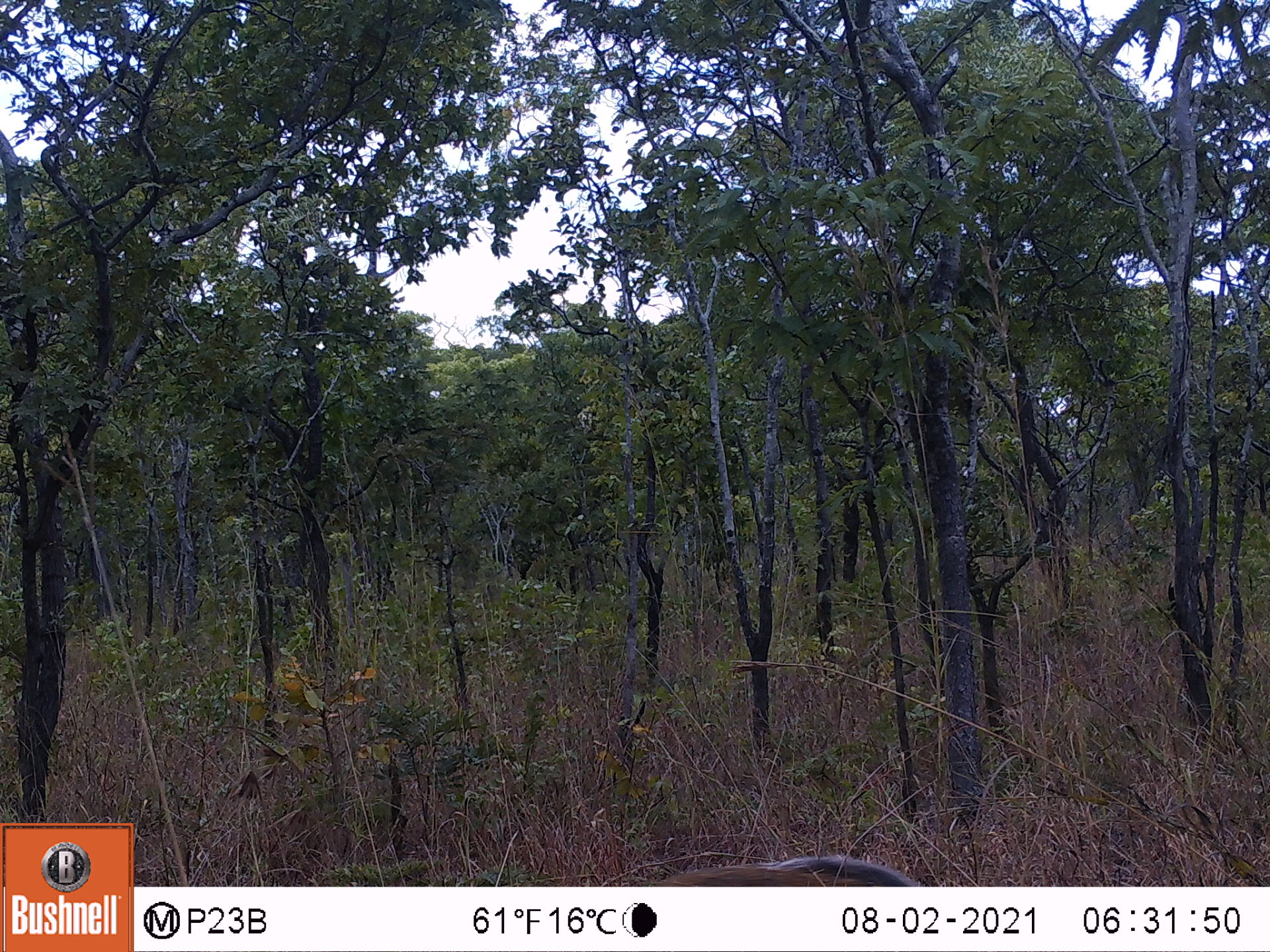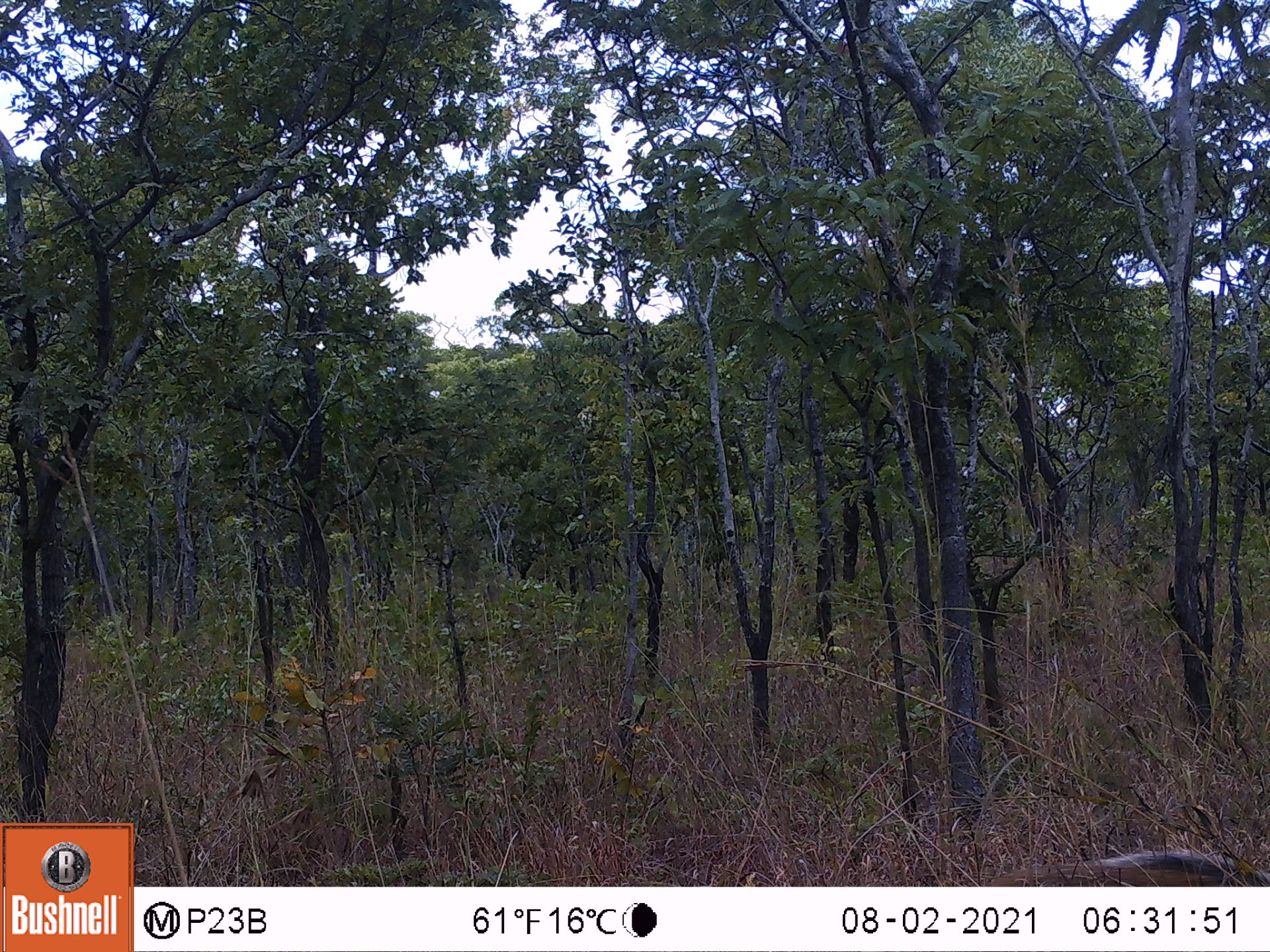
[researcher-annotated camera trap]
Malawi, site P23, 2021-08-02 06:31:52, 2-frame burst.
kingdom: Animalia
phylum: Chordata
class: Mammalia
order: Artiodactyla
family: Suidae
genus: Potamochoerus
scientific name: Potamochoerus larvatus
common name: bushpig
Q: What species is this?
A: Bushpig (Potamochoerus larvatus).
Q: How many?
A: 1.